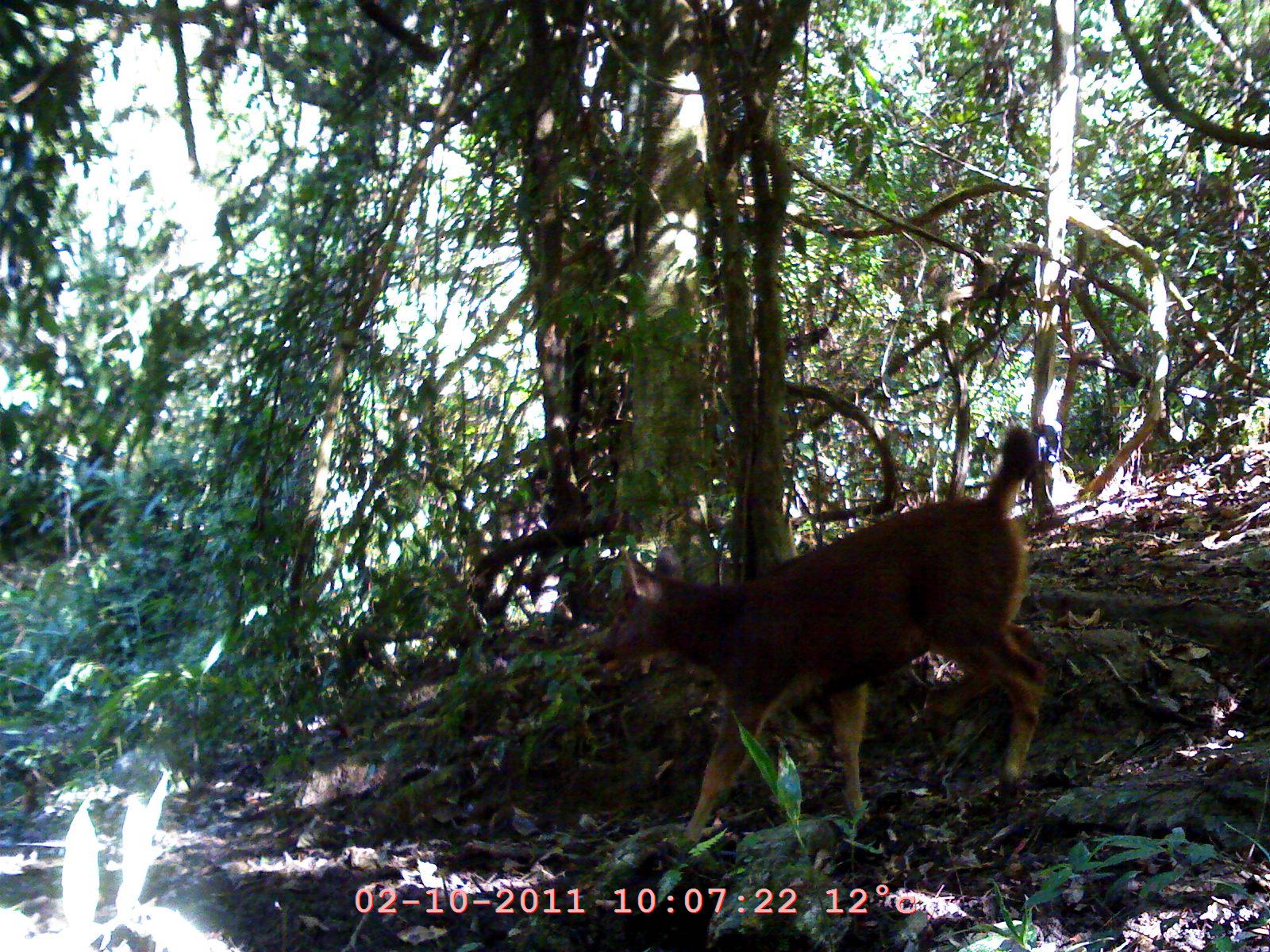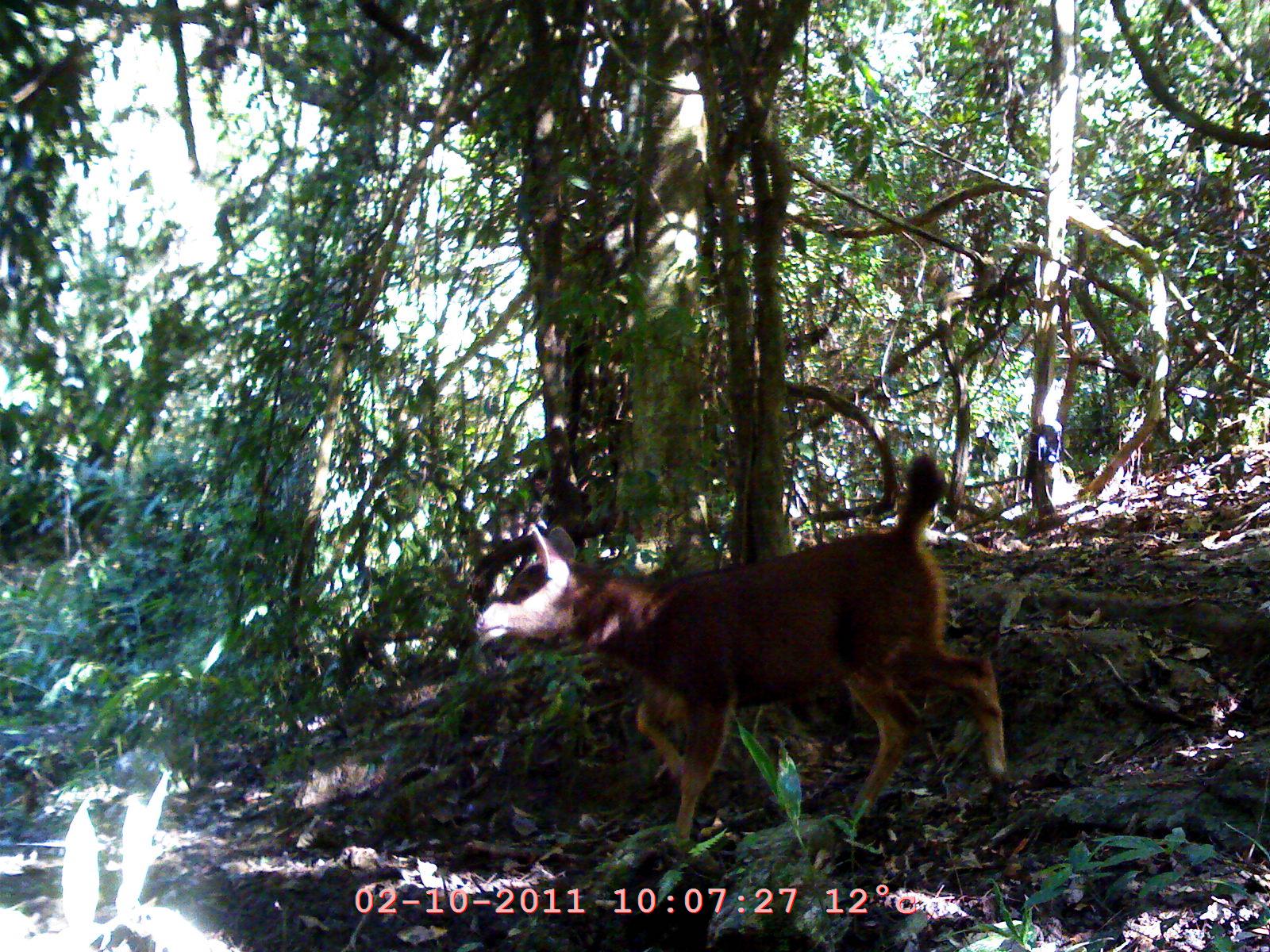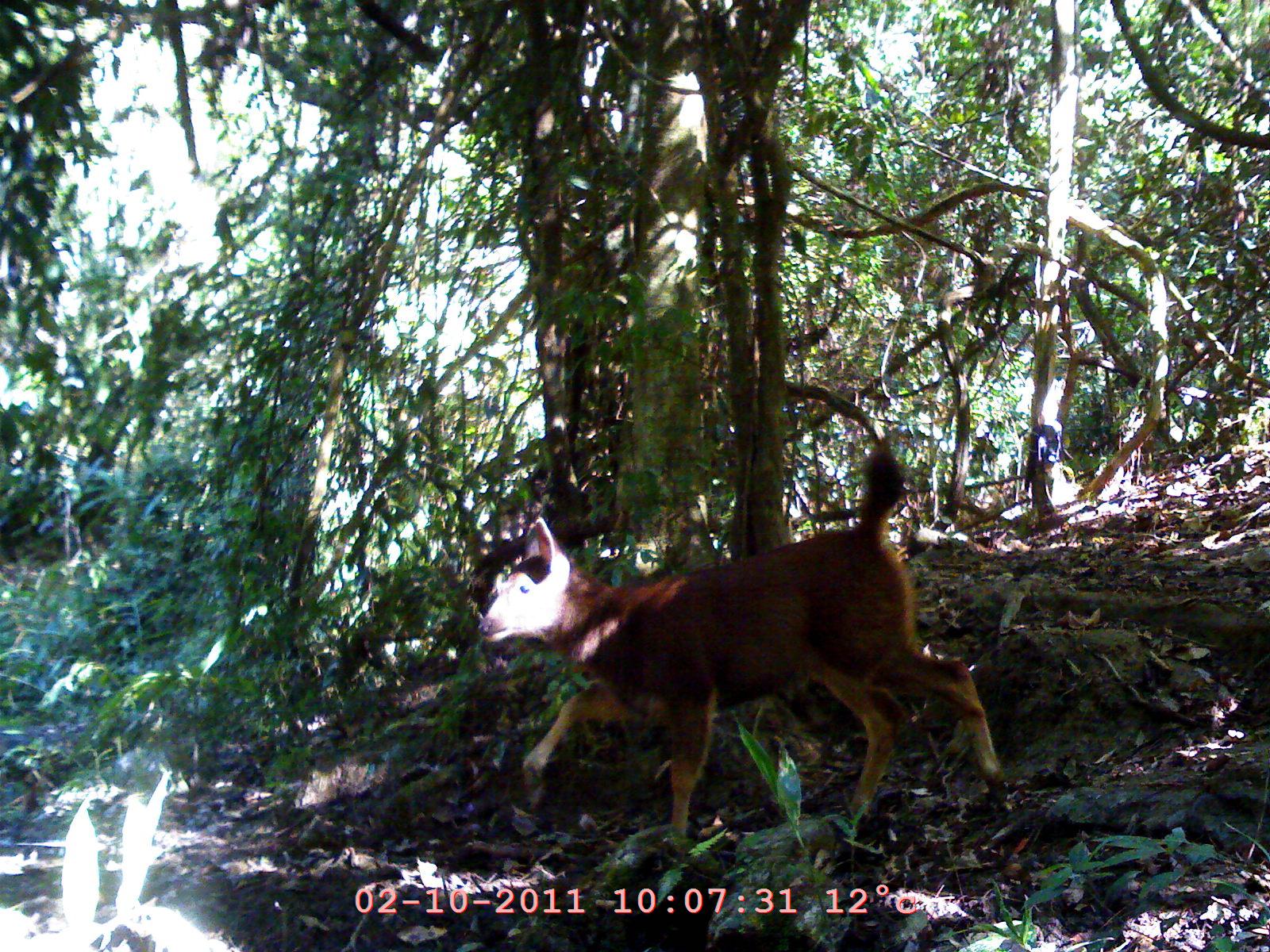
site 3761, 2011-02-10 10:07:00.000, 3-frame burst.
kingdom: Animalia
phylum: Chordata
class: Mammalia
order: Carnivora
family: Canidae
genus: Cuon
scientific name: Cuon alpinus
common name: dhole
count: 1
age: adult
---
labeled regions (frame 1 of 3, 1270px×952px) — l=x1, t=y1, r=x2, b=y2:
cuon alpinus: l=594, t=427, r=1062, b=835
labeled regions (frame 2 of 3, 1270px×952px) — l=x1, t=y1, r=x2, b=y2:
cuon alpinus: l=467, t=449, r=1014, b=845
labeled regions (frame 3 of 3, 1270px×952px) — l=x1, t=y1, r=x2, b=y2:
cuon alpinus: l=458, t=433, r=1003, b=835